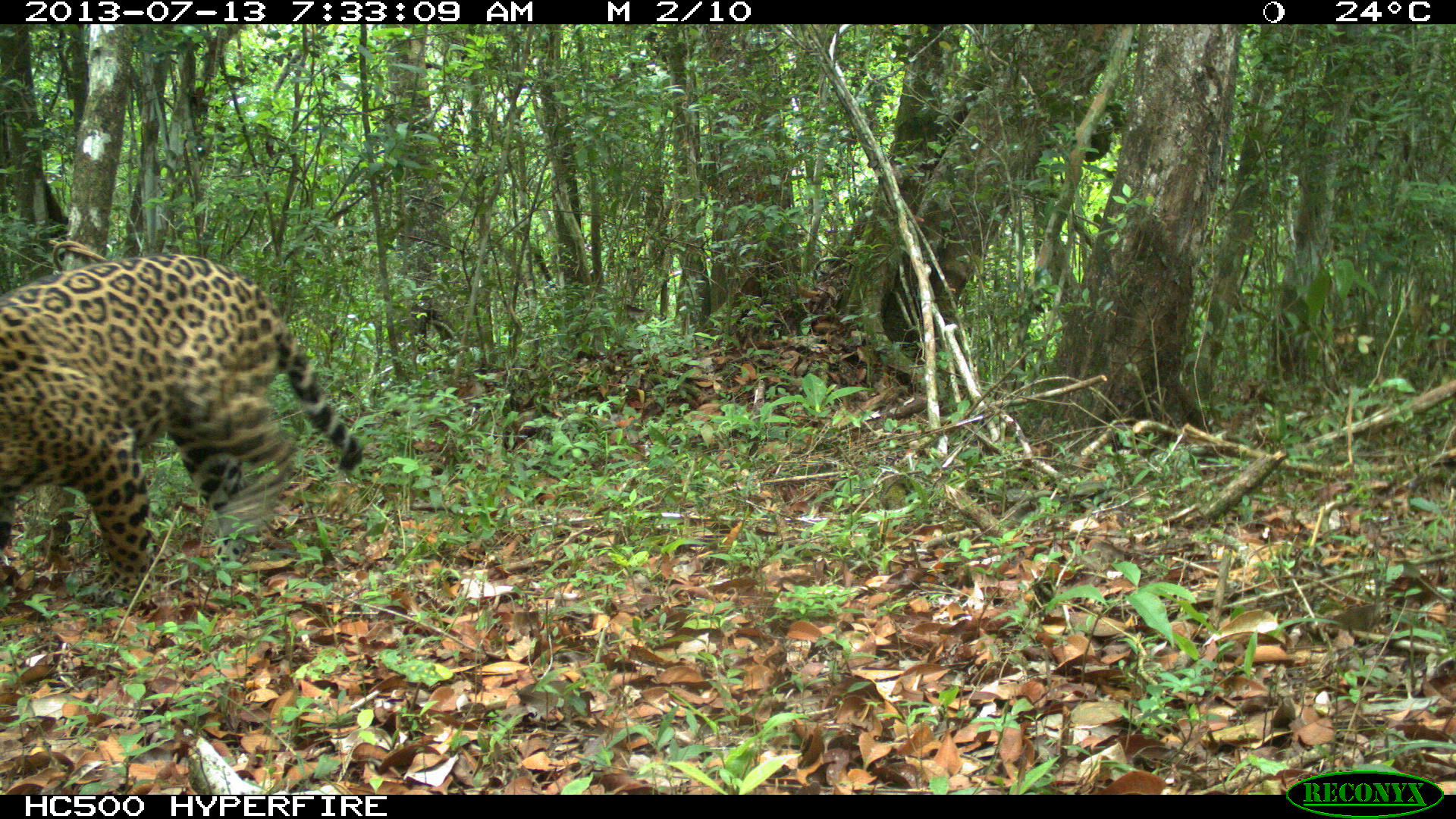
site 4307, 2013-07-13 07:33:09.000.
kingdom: Animalia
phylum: Chordata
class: Mammalia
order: Carnivora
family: Felidae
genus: Panthera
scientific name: Panthera onca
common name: jaguar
Panthera onca (jaguar), count 1, sex male.